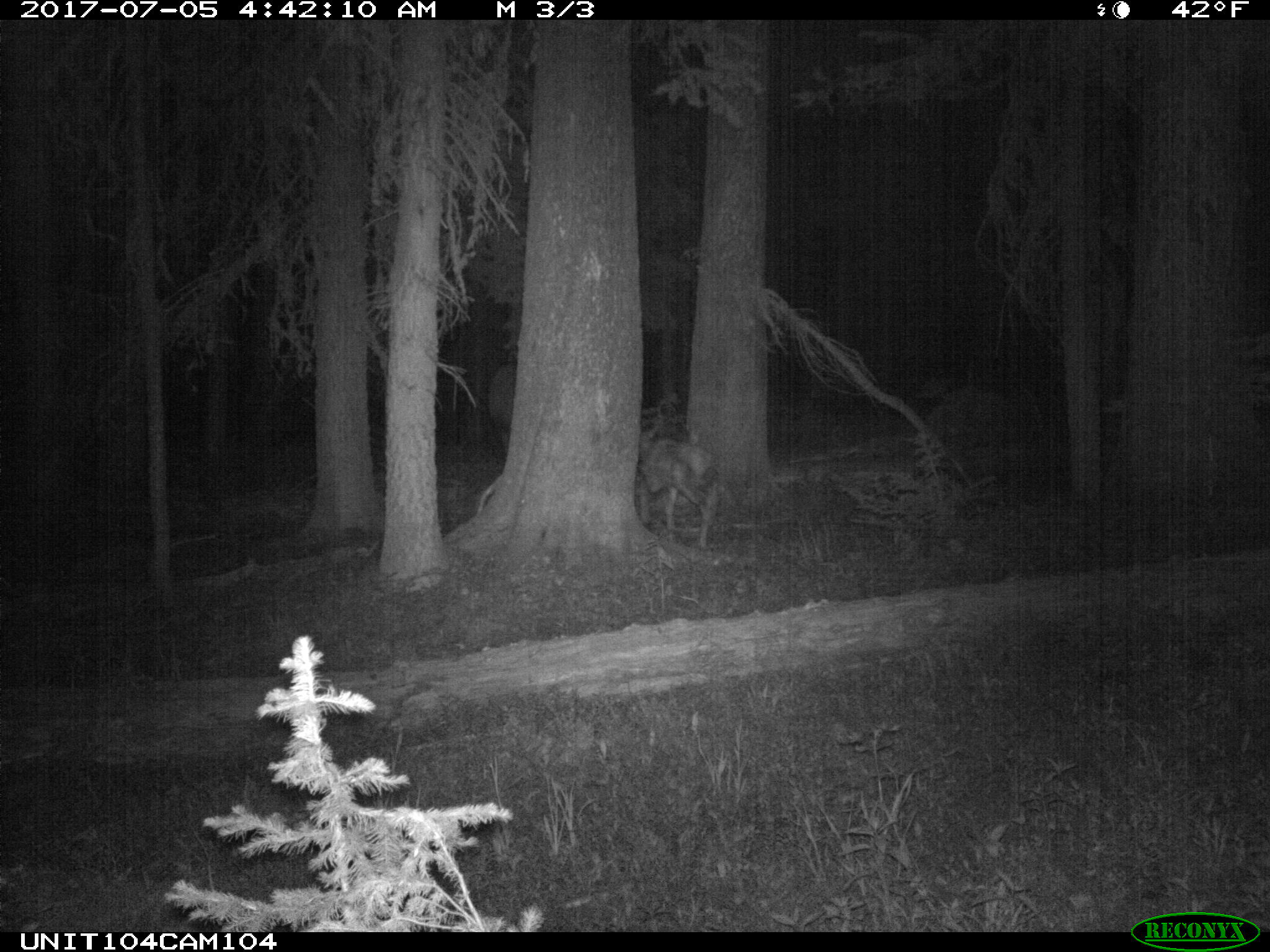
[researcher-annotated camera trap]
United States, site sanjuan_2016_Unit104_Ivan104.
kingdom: Animalia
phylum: Chordata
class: Mammalia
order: Artiodactyla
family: Cervidae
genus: Cervus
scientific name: Cervus elaphus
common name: red deer